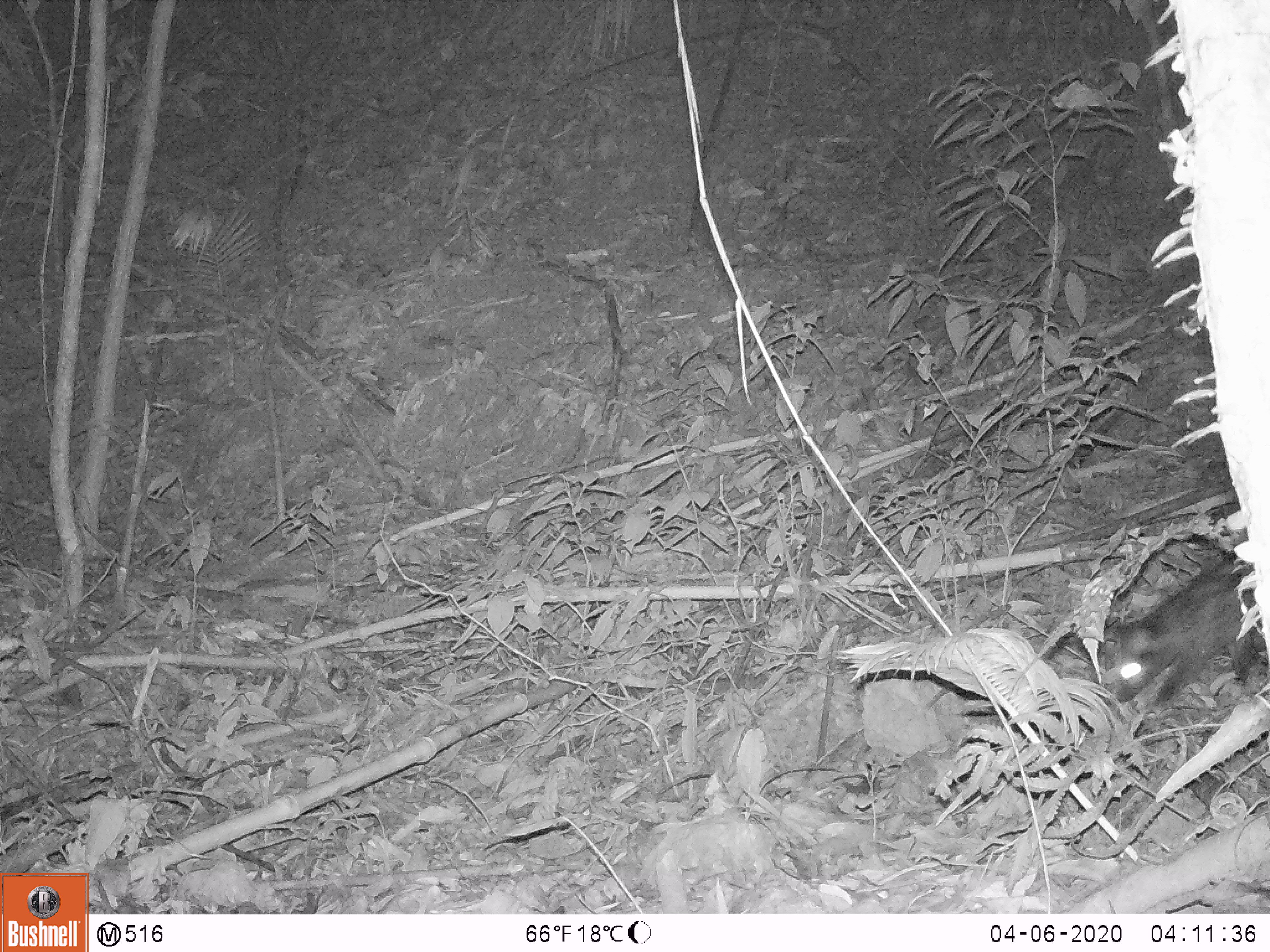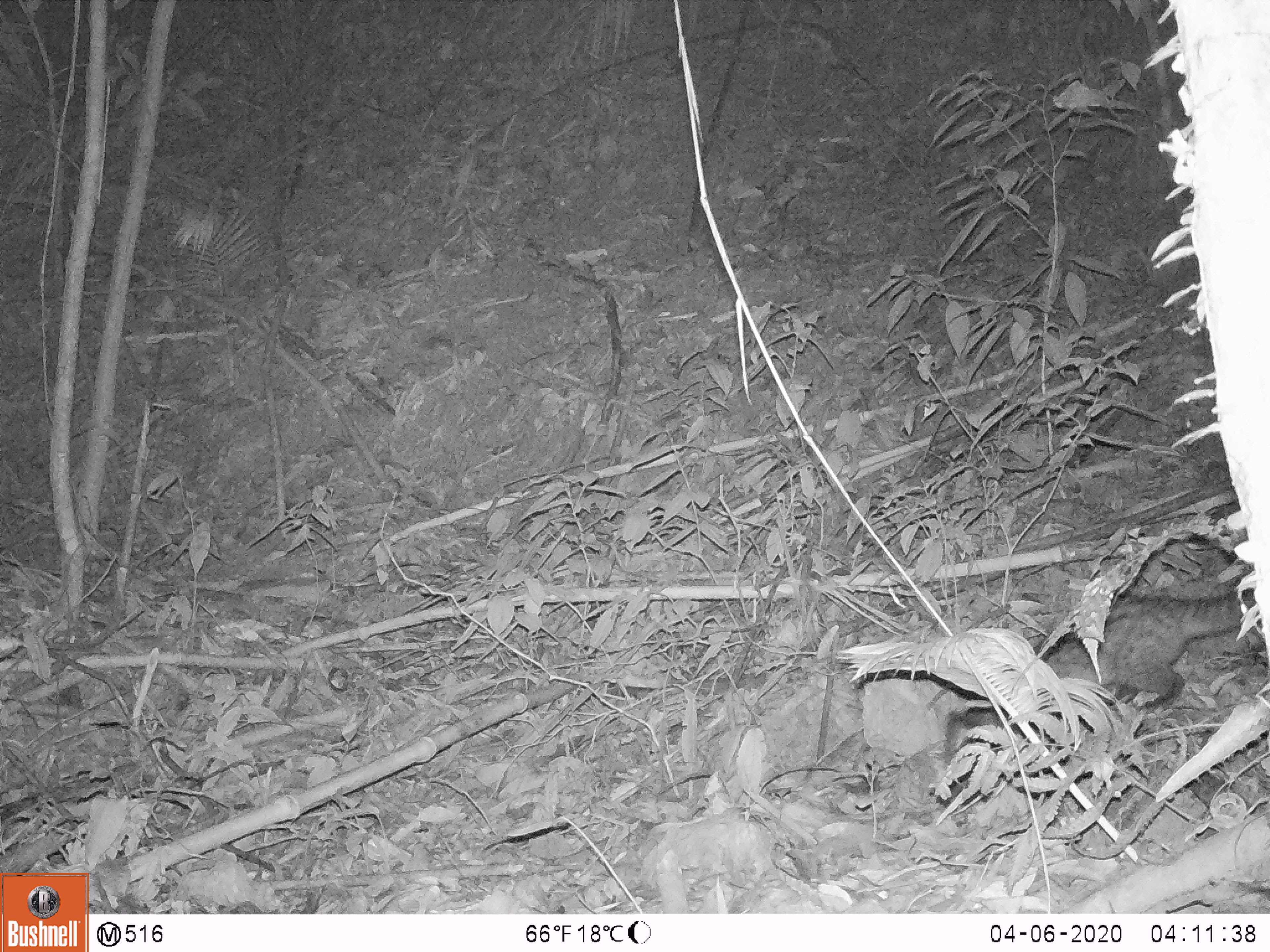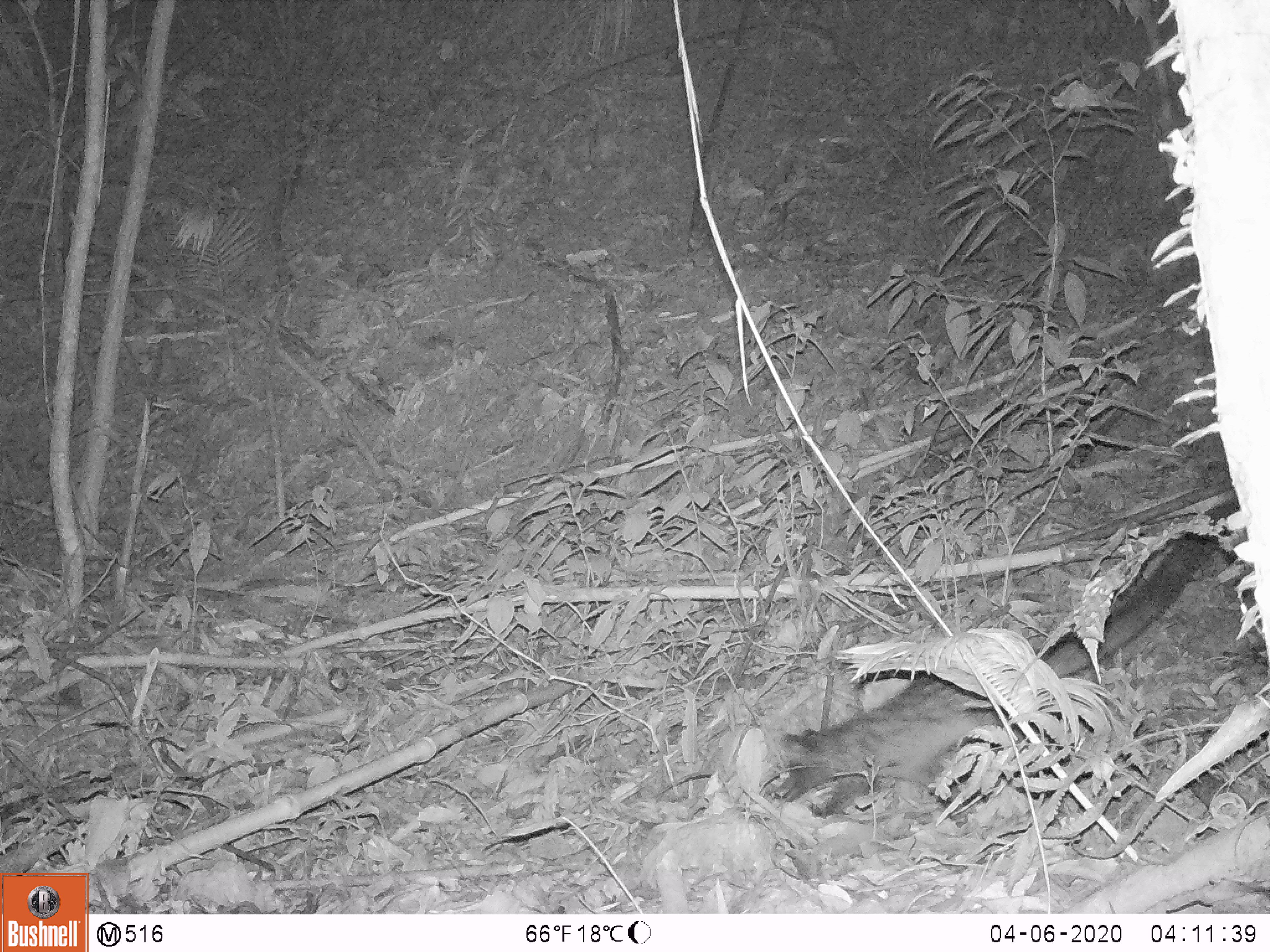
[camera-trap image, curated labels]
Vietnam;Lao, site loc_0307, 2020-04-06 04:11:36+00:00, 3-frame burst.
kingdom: Animalia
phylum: Chordata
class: Mammalia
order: Carnivora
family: Viverridae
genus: Paradoxurus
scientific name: Paradoxurus hermaphroditus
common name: common palm civet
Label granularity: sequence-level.